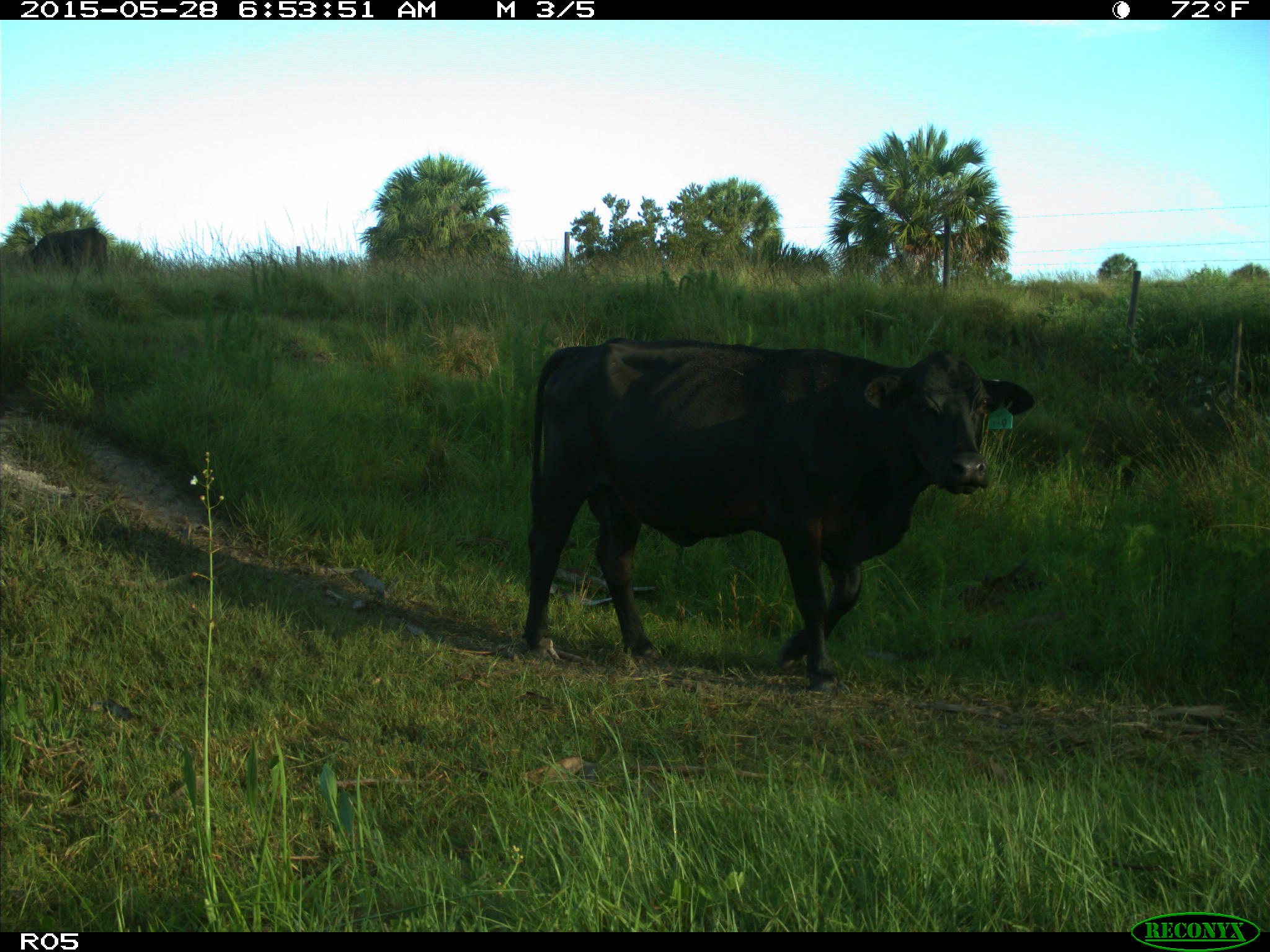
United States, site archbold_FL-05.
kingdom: Animalia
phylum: Chordata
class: Mammalia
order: Artiodactyla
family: Bovidae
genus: Bos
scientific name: Bos taurus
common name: domestic cow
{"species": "Bos taurus (domestic cow)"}